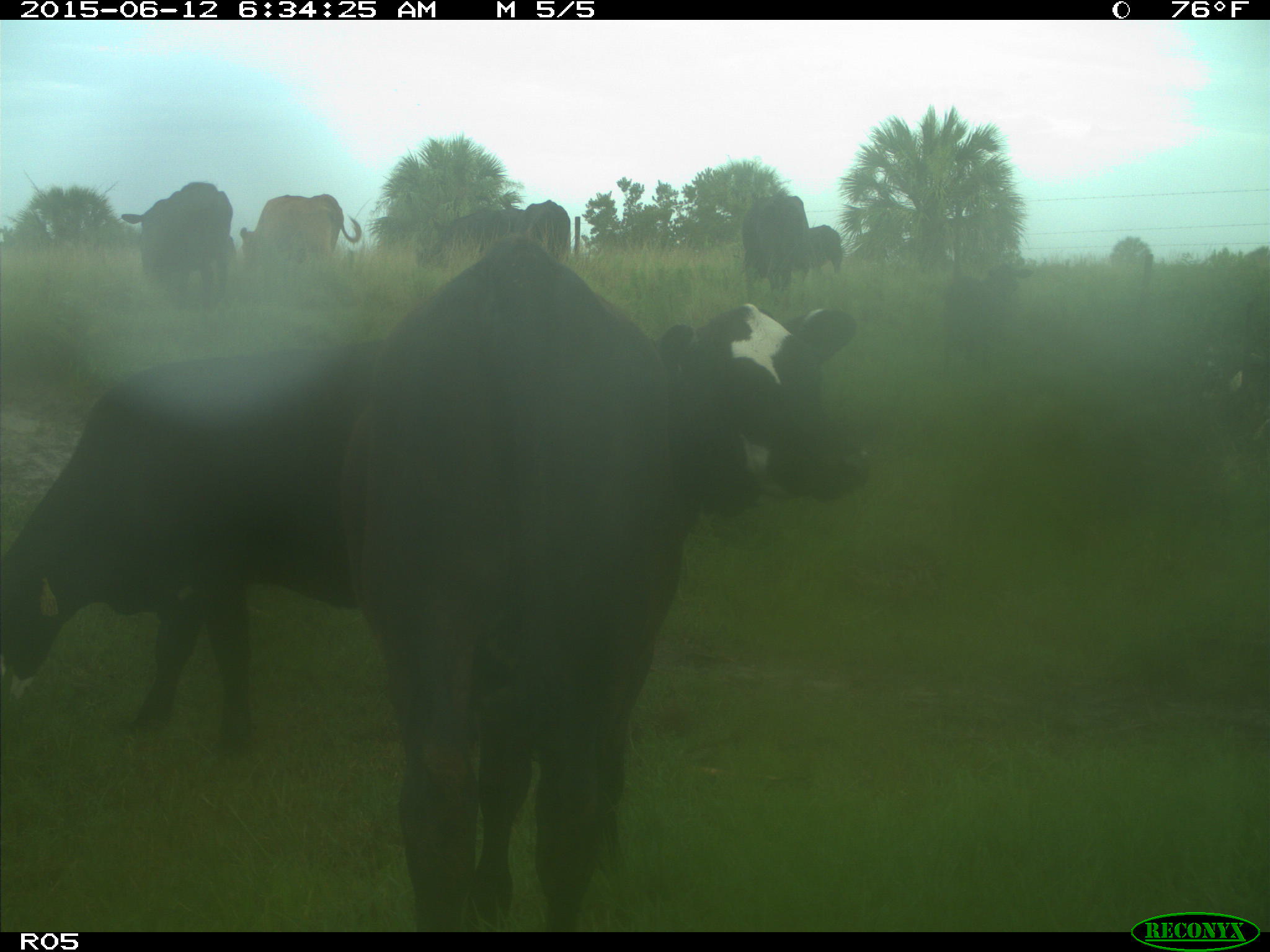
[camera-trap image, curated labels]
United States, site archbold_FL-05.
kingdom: Animalia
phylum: Chordata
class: Mammalia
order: Artiodactyla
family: Bovidae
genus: Bos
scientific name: Bos taurus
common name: domestic cow